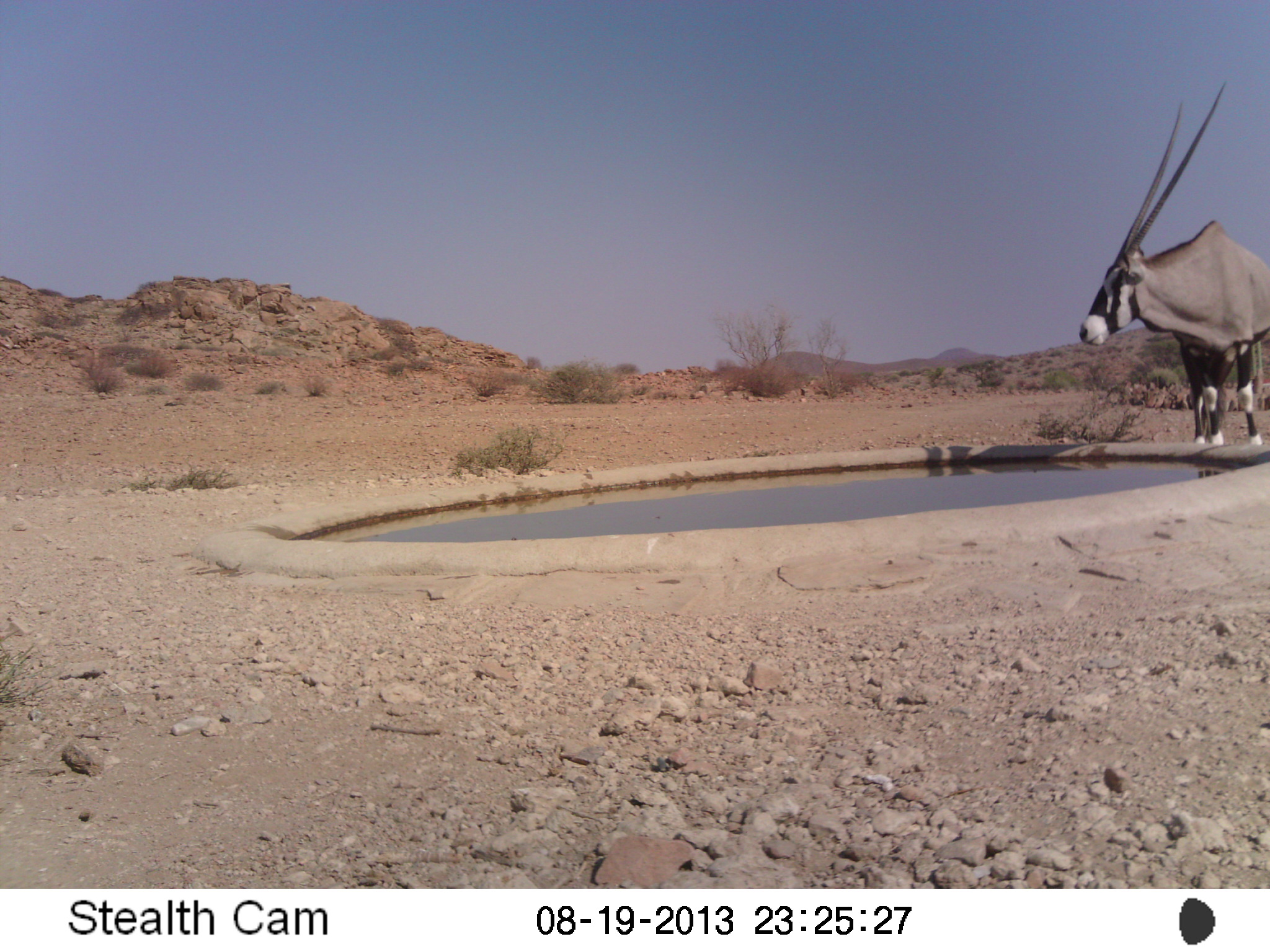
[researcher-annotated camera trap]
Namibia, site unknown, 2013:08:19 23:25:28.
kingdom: Animalia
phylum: Chordata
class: Mammalia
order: Artiodactyla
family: Bovidae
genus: Oryx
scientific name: Oryx gazella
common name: gemsbok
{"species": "Oryx gazella (gemsbok)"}